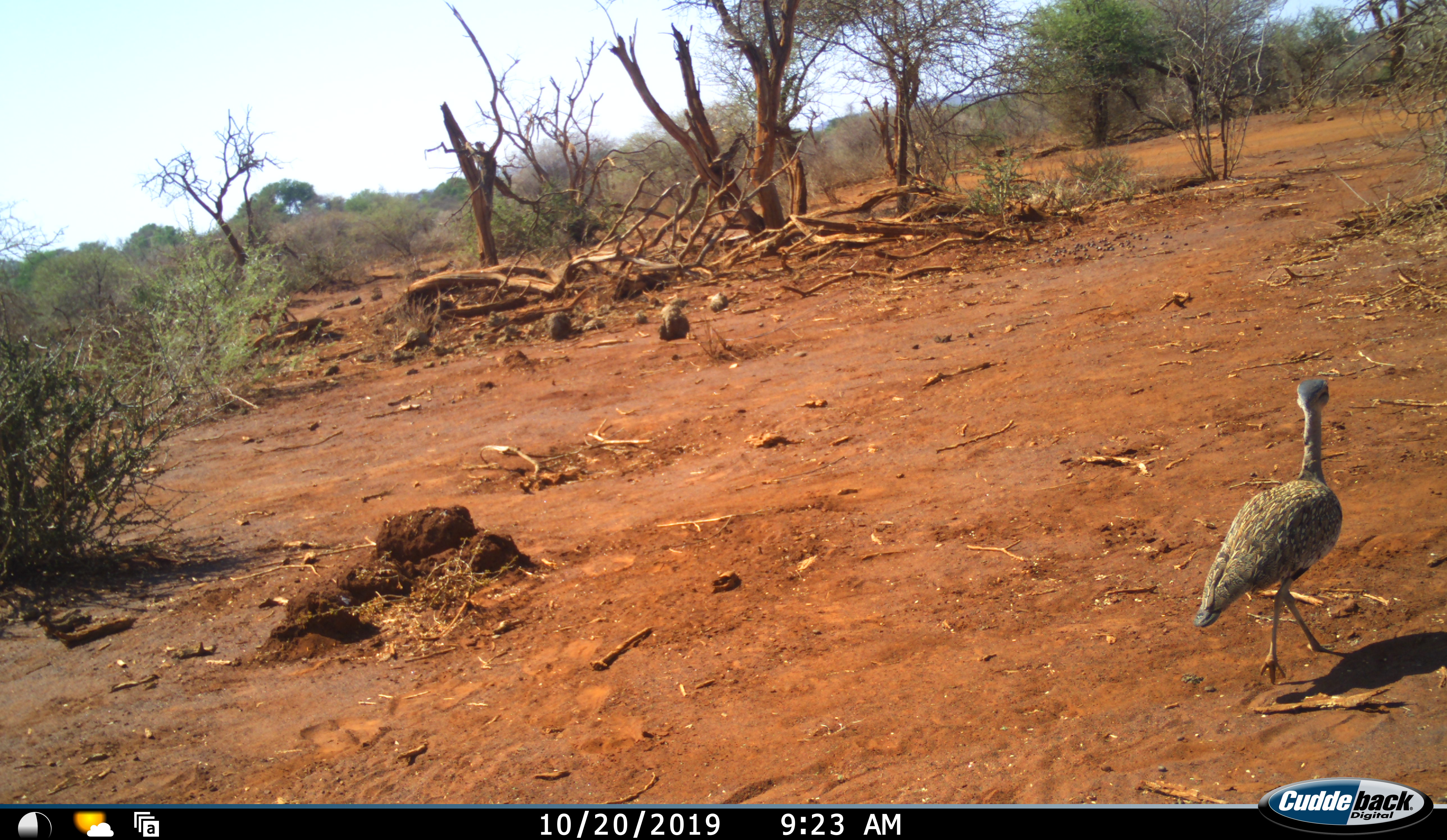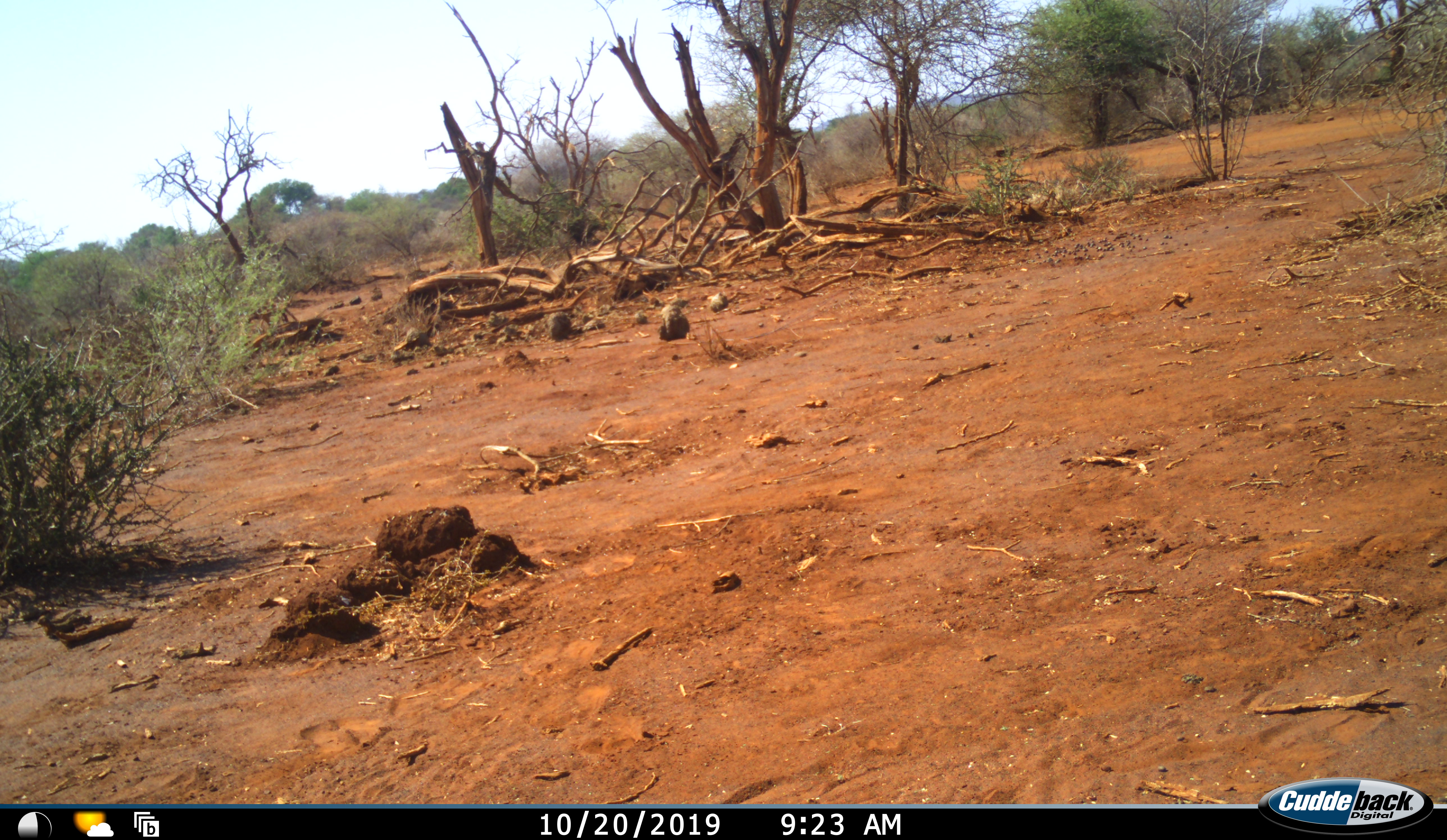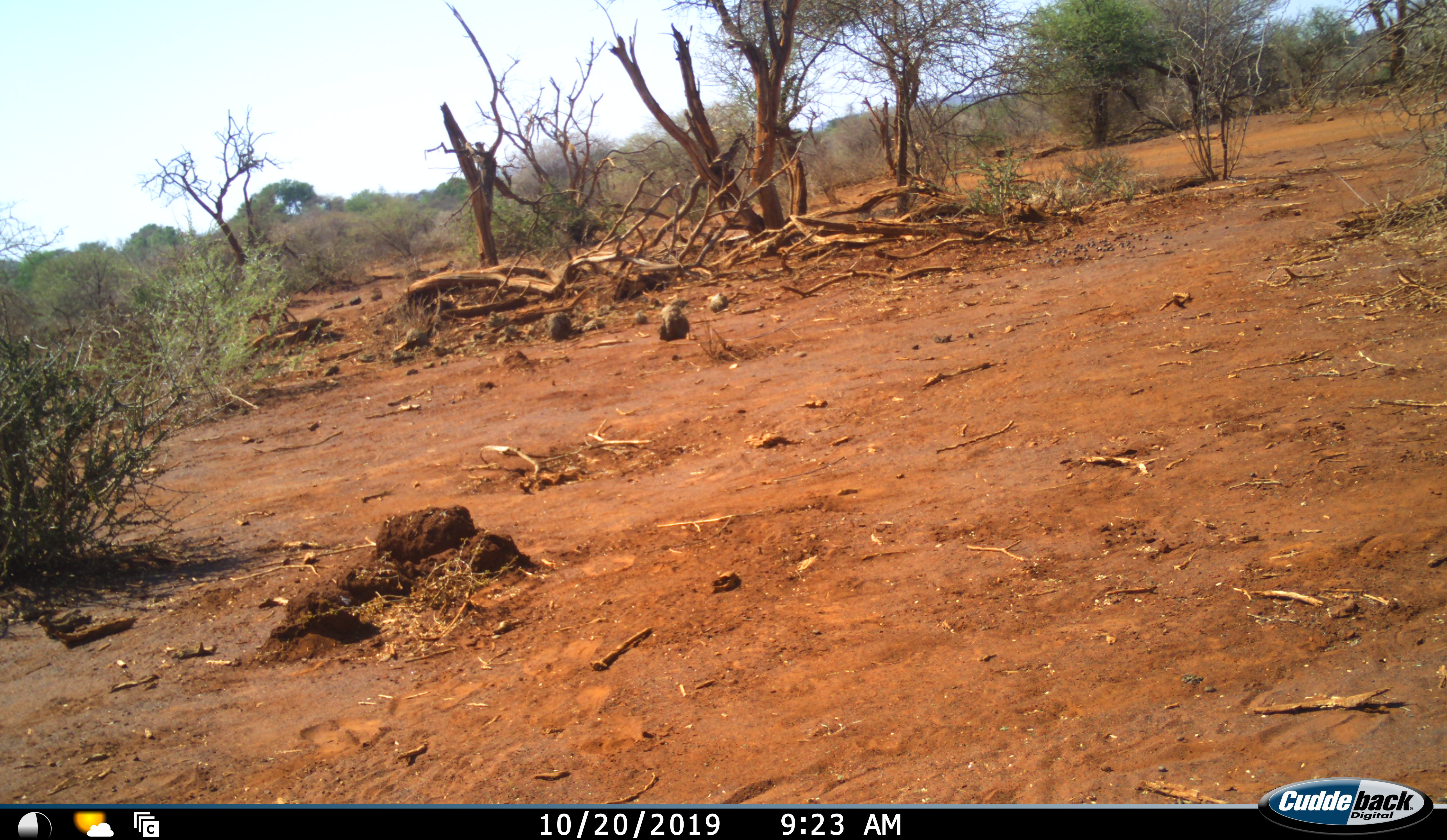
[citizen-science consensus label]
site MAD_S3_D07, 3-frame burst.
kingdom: Animalia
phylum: Chordata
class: Aves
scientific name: Aves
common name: bird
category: birdother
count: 1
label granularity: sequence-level